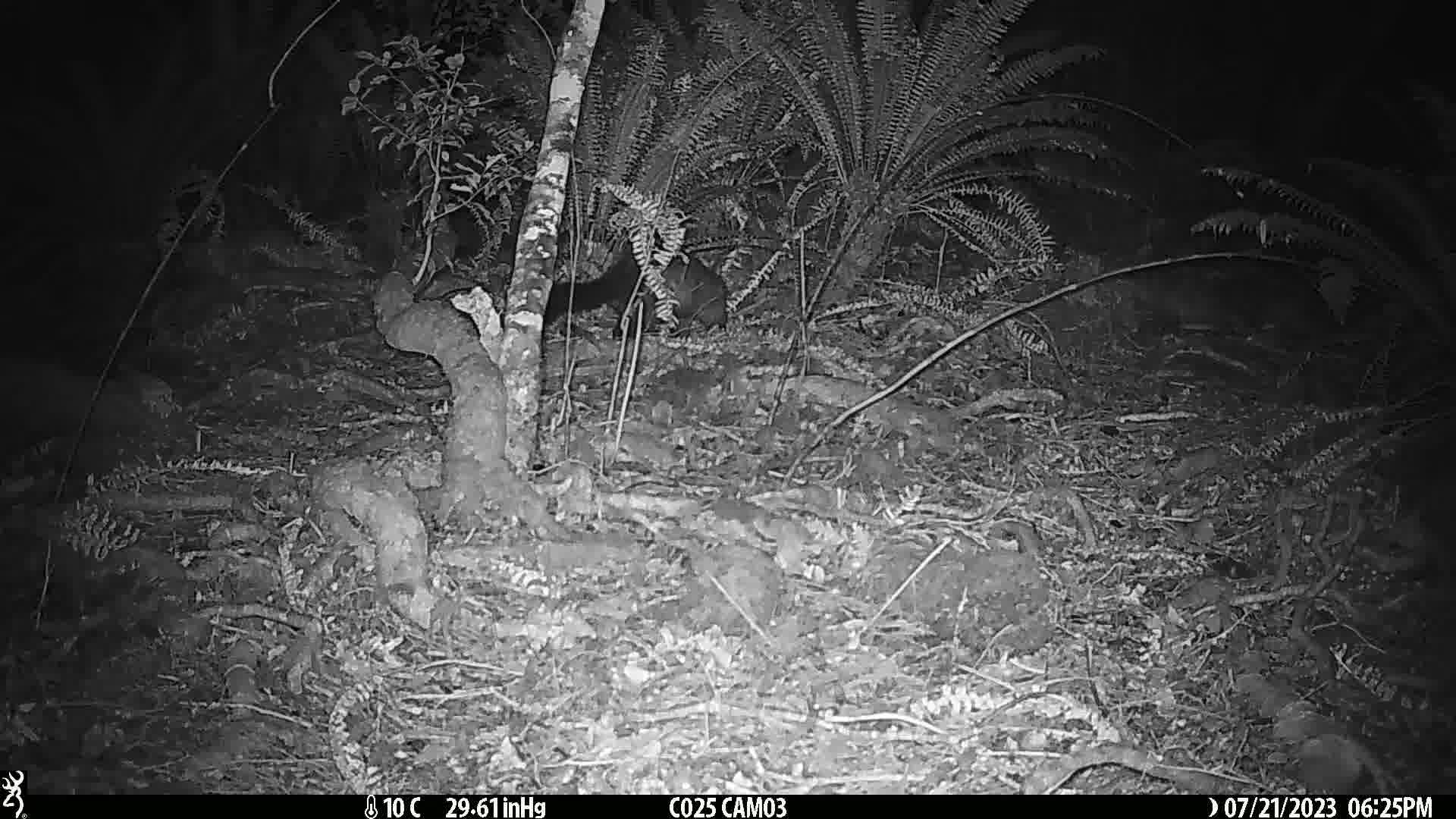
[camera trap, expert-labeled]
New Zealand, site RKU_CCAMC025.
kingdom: Animalia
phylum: Chordata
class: Mammalia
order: Diprotodontia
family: Phalangeridae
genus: Trichosurus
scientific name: Trichosurus vulpecula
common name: common brushtail possum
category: possum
Possum (common brushtail possum) (Trichosurus vulpecula).